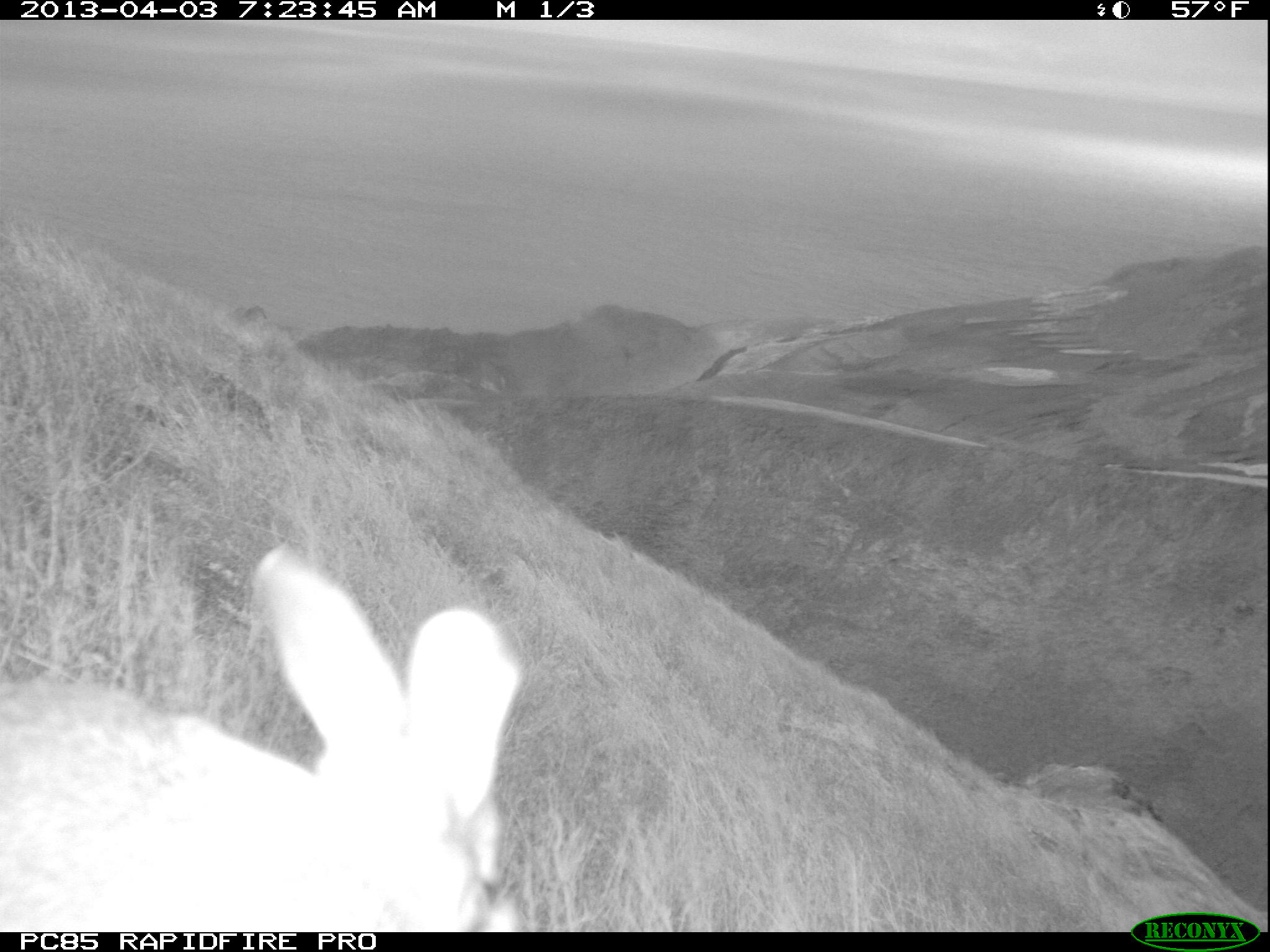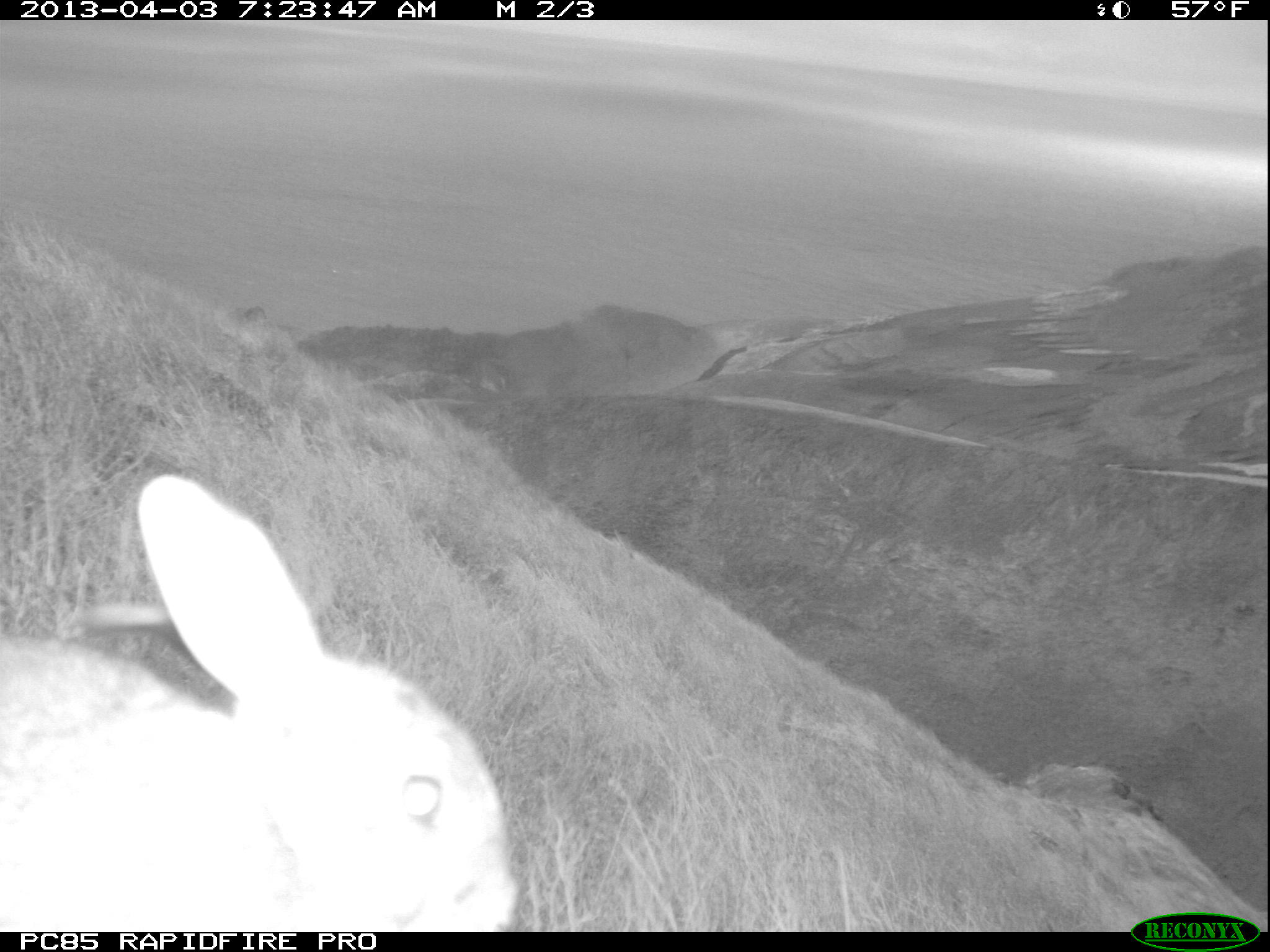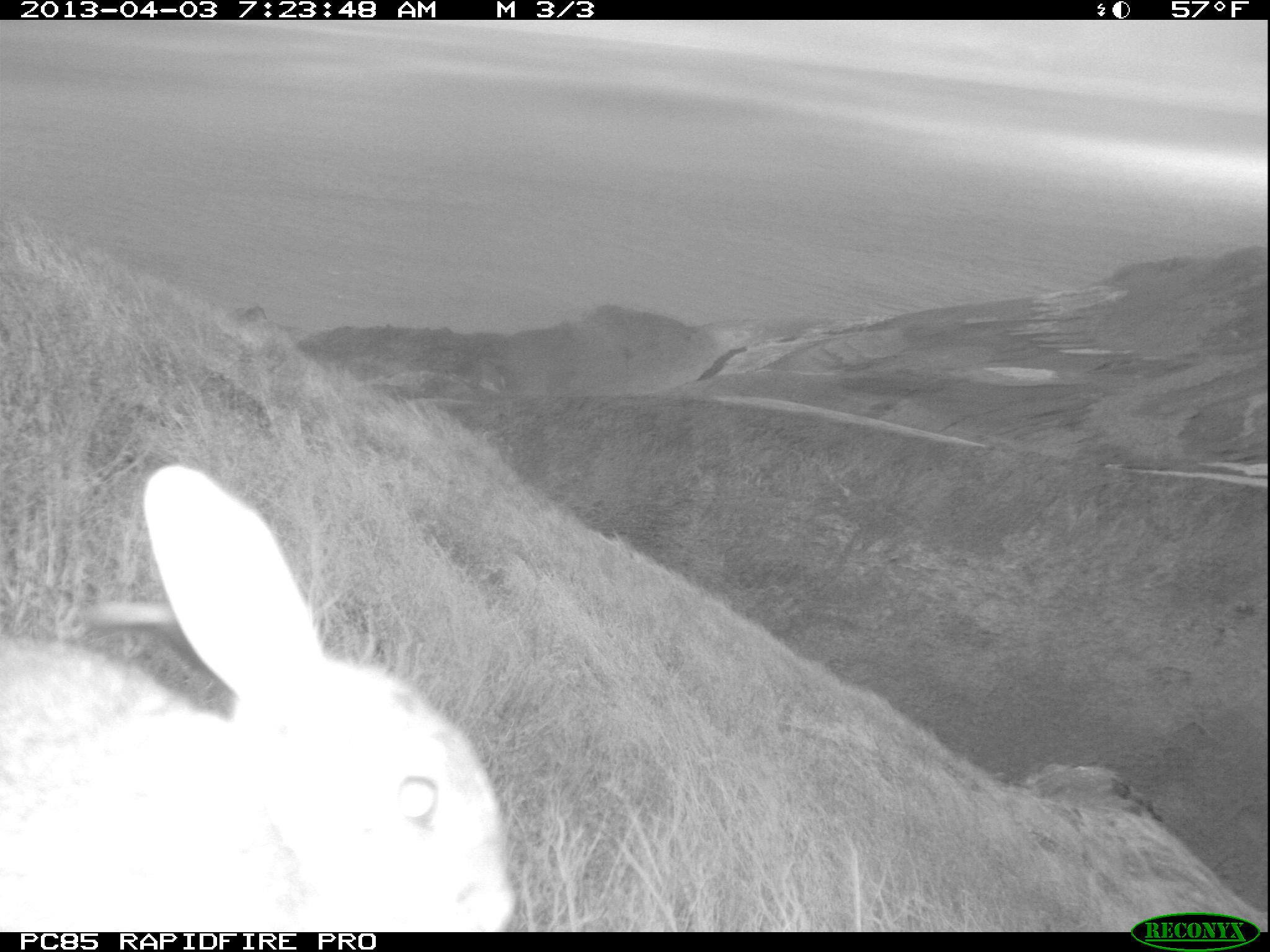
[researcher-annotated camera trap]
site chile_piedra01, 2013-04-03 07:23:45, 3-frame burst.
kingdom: Animalia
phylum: Chordata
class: Mammalia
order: Lagomorpha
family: Leporidae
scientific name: Leporidae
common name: rabbits and hares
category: rabbit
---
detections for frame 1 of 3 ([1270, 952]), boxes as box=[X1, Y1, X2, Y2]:
rabbit: box=[0, 545, 531, 930]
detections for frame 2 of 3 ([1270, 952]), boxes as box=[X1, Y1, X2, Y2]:
rabbit: box=[0, 472, 515, 930]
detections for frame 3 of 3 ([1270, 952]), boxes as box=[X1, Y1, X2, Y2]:
rabbit: box=[0, 462, 517, 929]